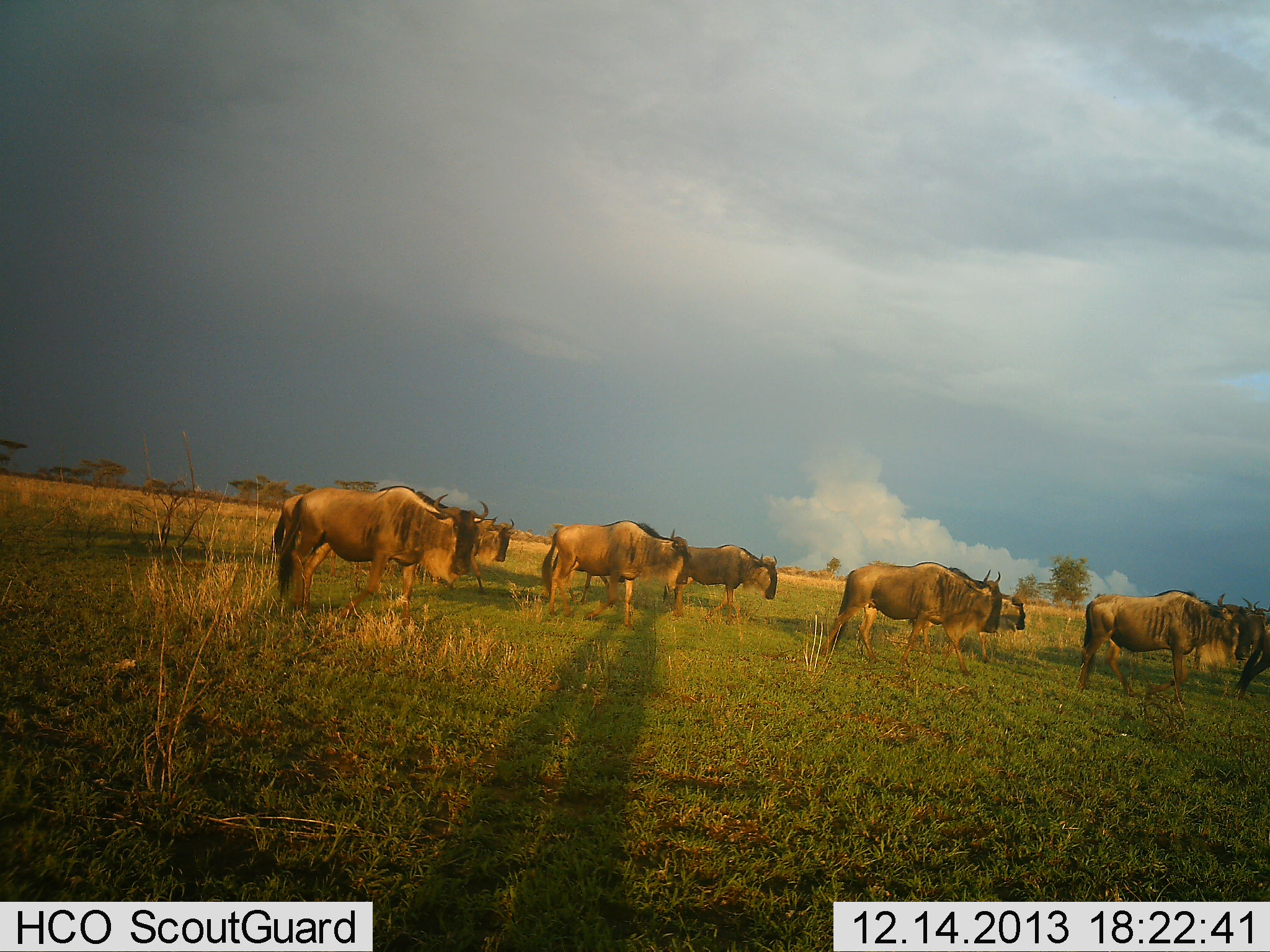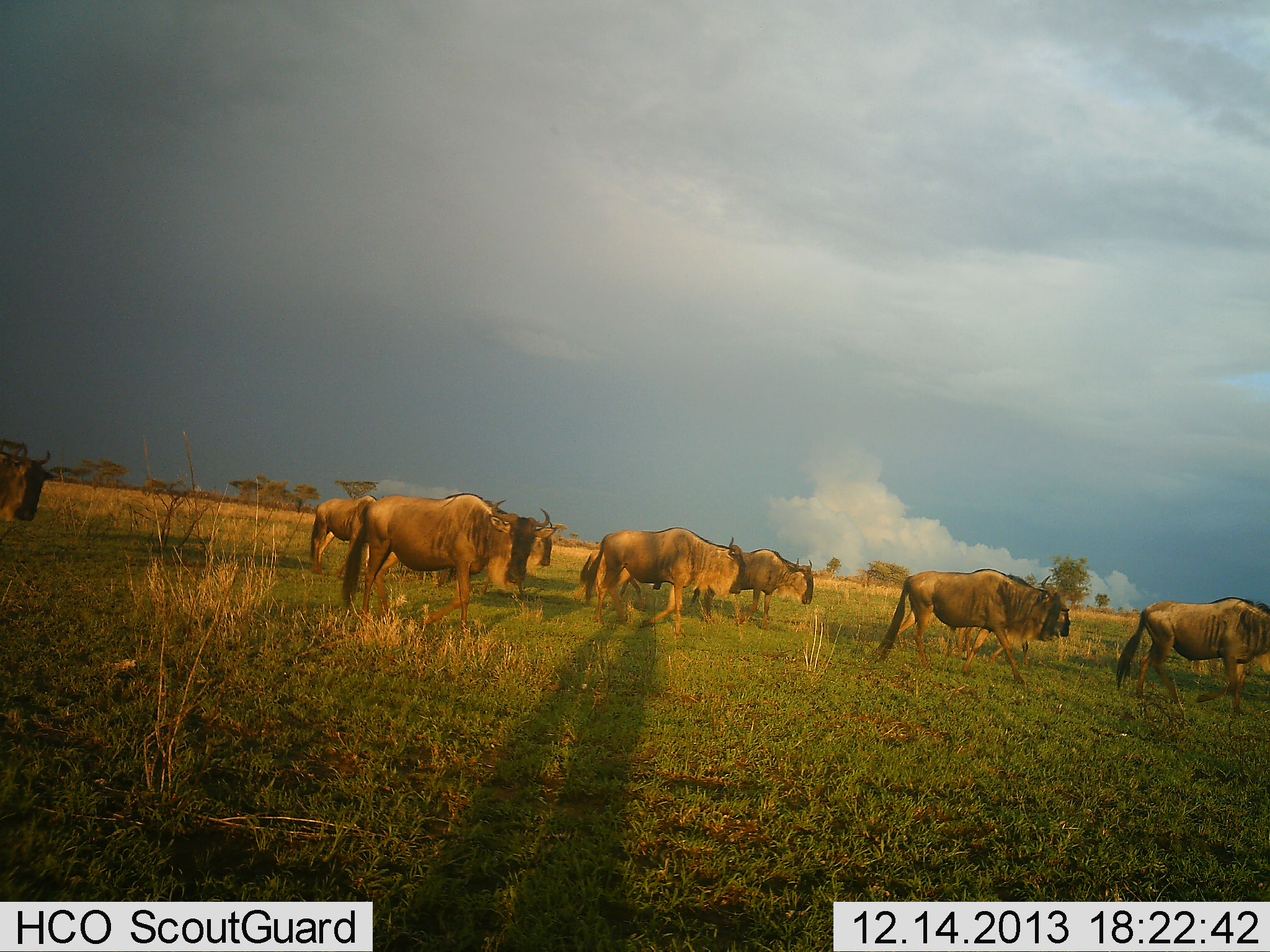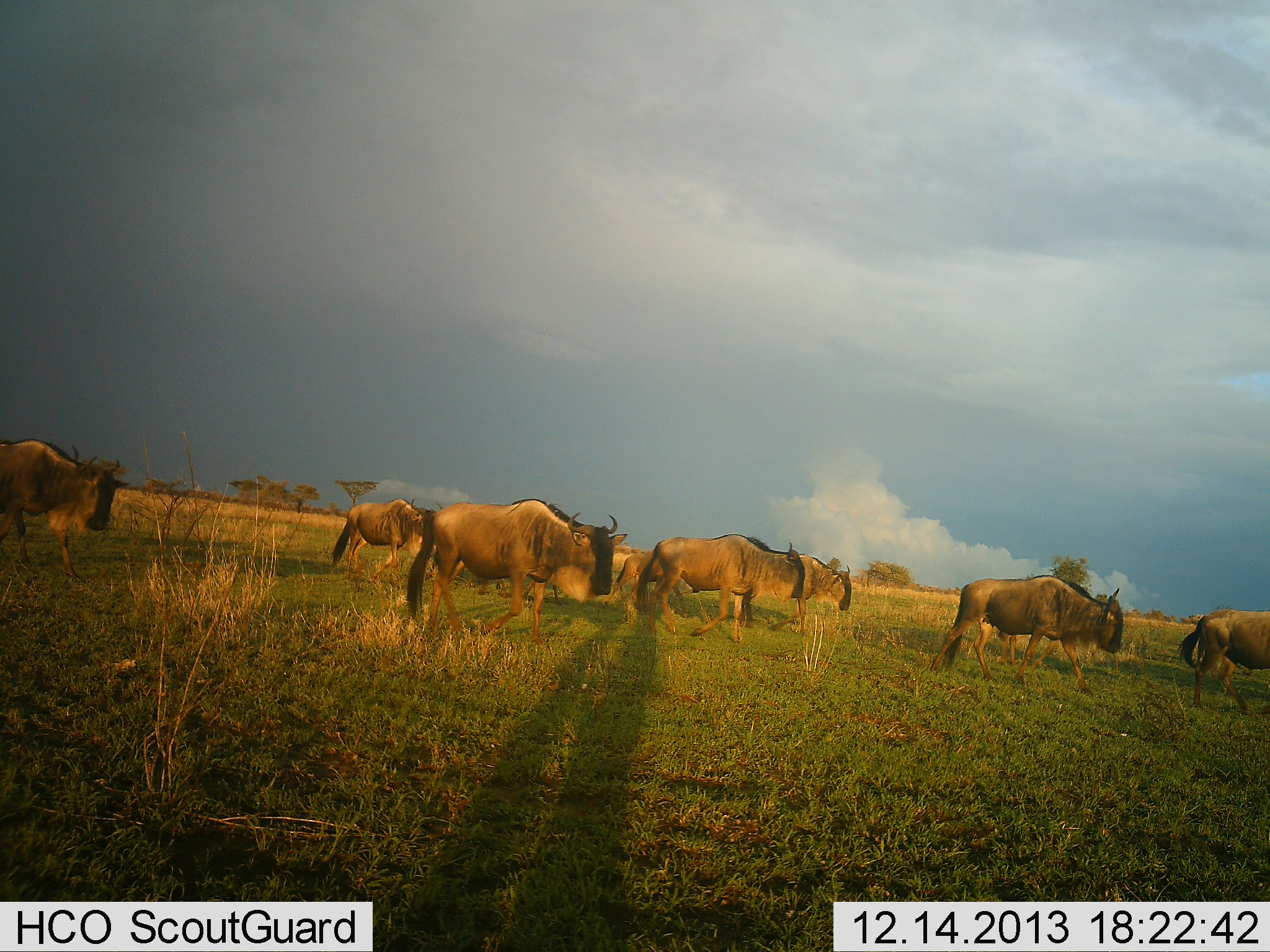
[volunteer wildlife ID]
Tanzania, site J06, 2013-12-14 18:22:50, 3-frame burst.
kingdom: Animalia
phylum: Chordata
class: Mammalia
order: Artiodactyla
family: Bovidae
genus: Connochaetes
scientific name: Connochaetes taurinus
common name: blue wildebeest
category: wildebeest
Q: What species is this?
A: Wildebeest (blue wildebeest) (Connochaetes taurinus).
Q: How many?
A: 9.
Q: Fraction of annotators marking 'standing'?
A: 0%.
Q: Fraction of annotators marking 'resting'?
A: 0%.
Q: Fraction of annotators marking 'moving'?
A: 100%.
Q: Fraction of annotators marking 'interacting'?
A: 0%.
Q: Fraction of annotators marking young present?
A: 0%.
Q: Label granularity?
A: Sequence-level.